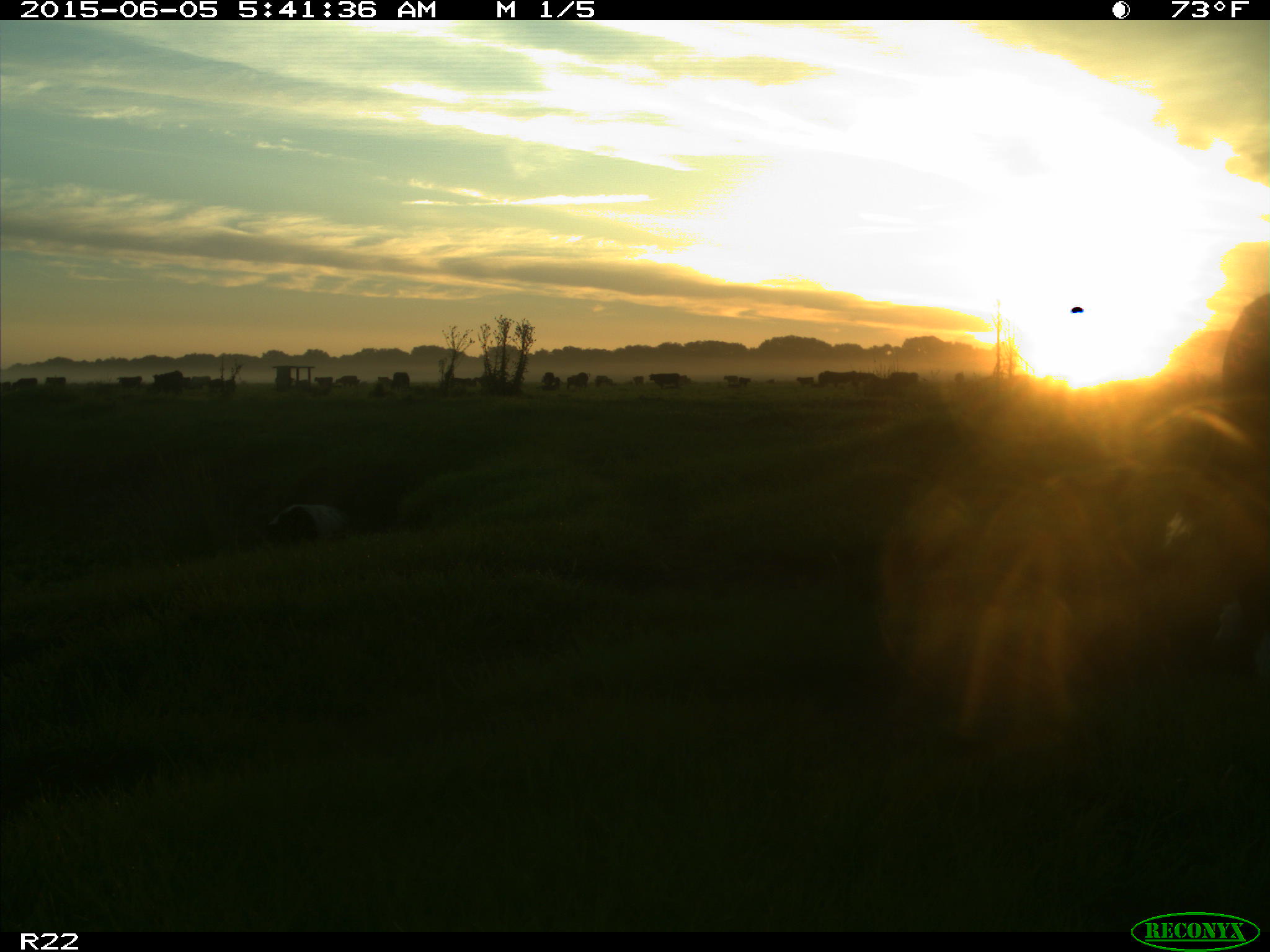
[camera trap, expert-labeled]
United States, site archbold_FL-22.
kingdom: Animalia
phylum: Chordata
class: Mammalia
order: Artiodactyla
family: Bovidae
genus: Bos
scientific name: Bos taurus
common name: domestic cow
Bos taurus (domestic cow).